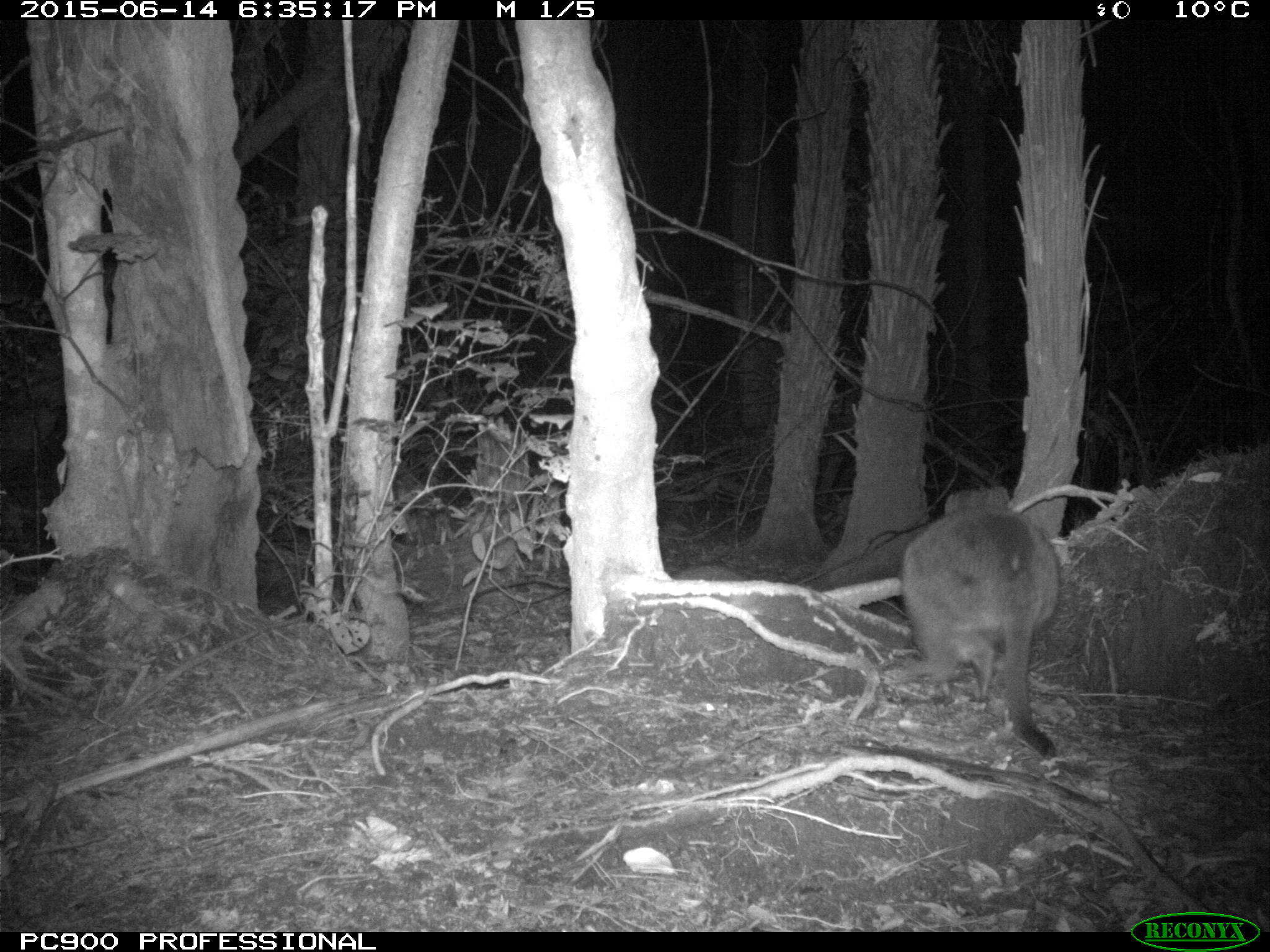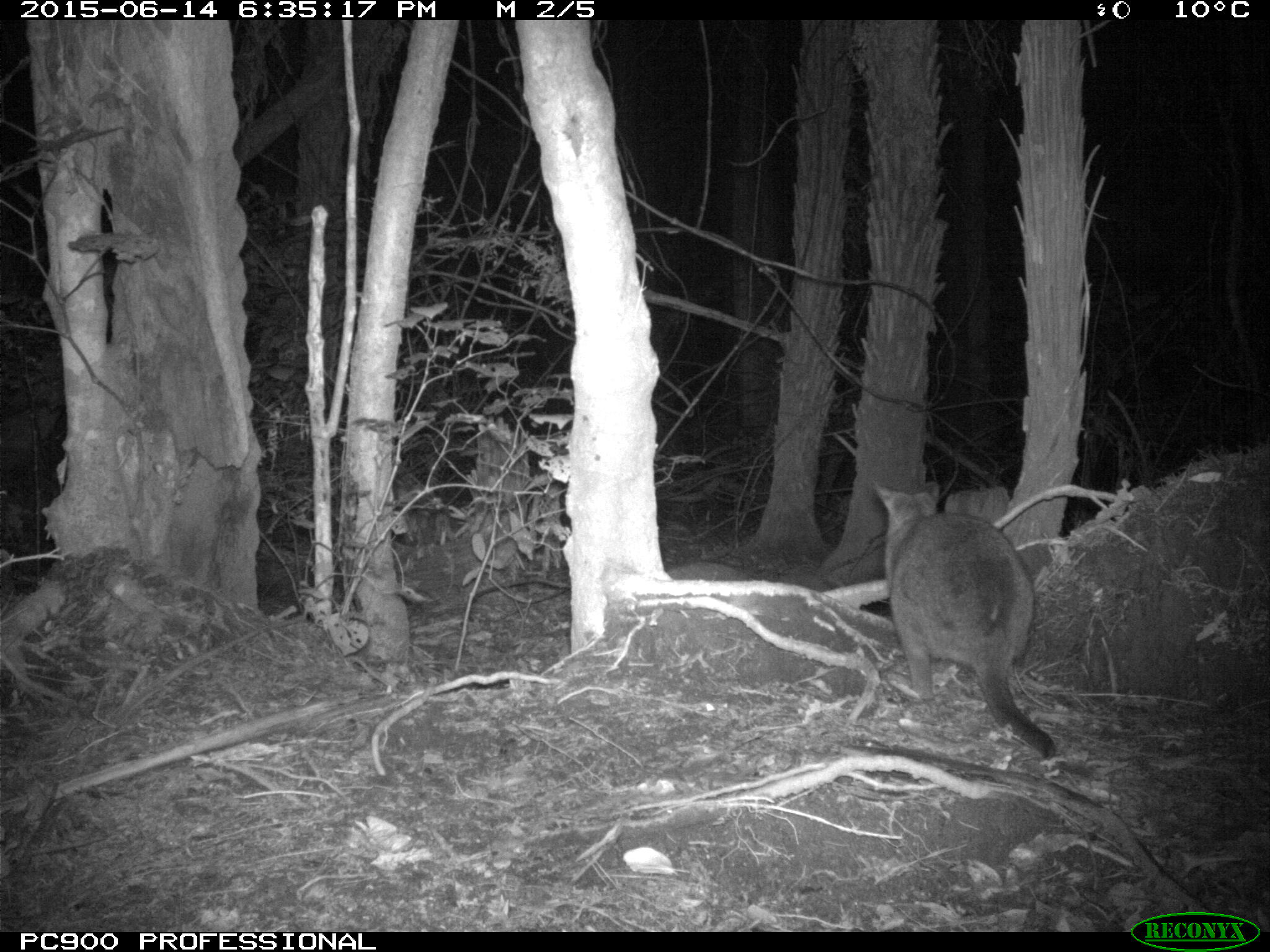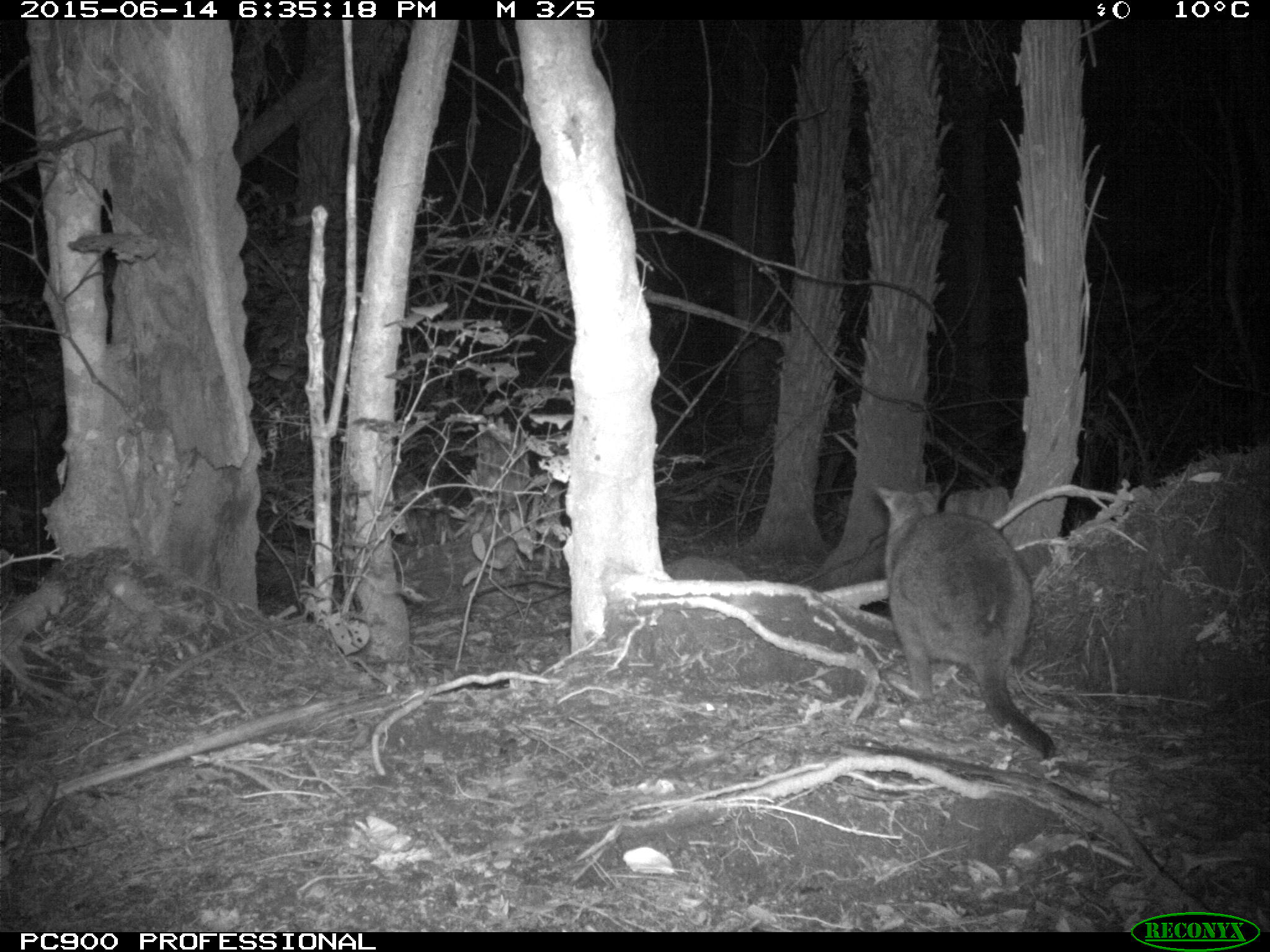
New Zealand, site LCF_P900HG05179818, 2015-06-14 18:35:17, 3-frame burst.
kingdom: Animalia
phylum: Chordata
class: Mammalia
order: Diprotodontia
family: Macropodidae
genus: Notamacropus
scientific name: Notamacropus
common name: wallaby